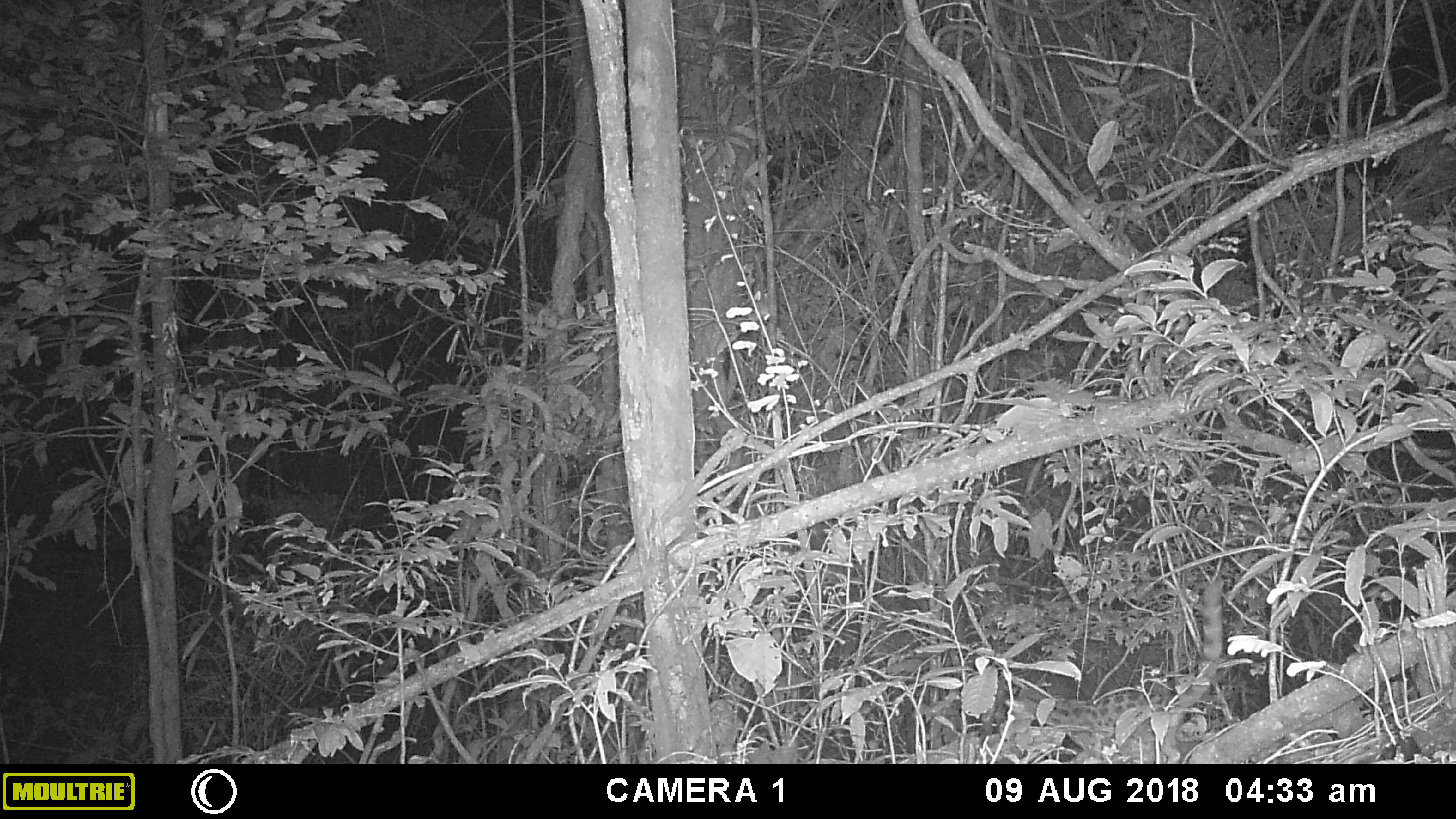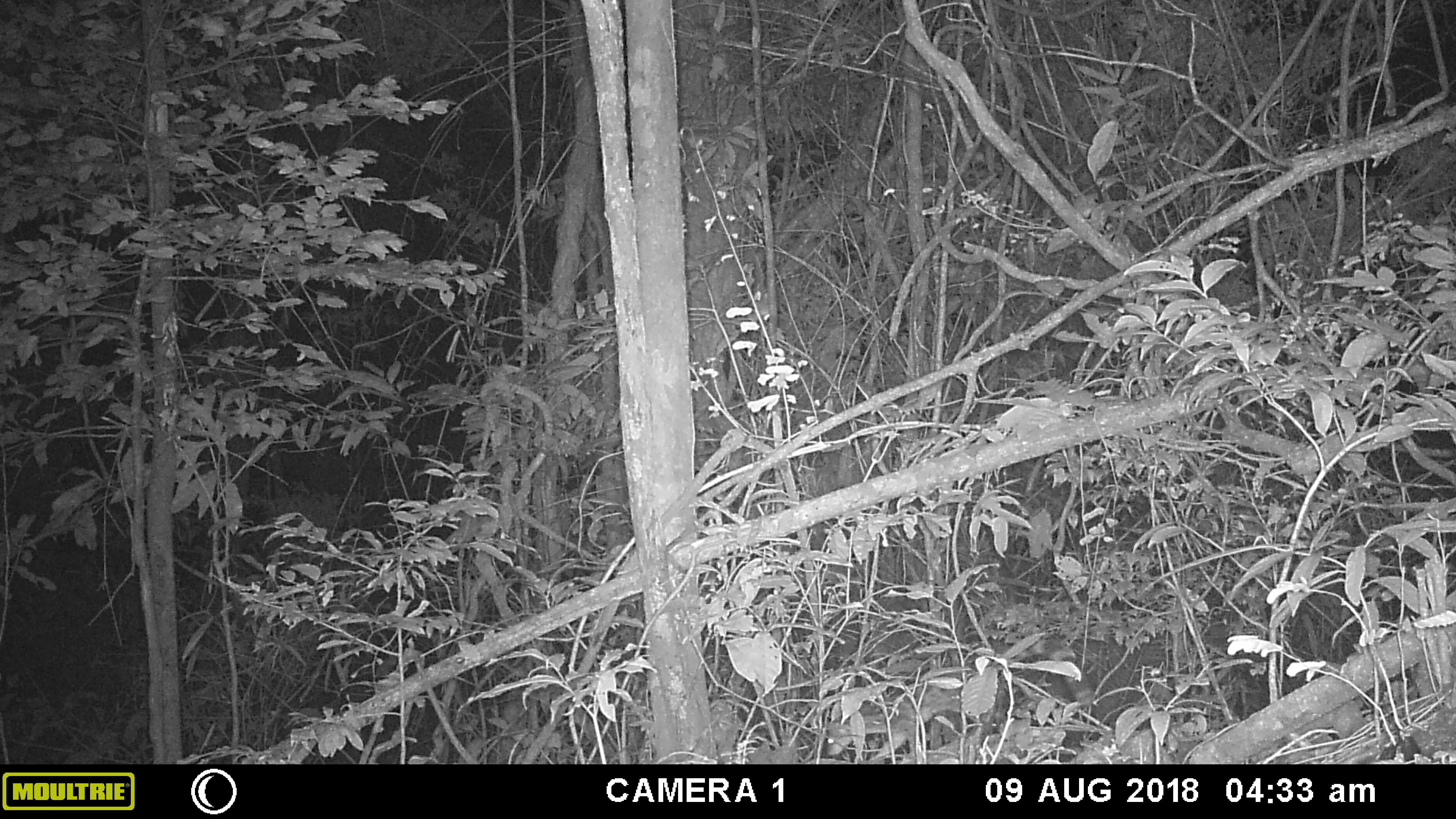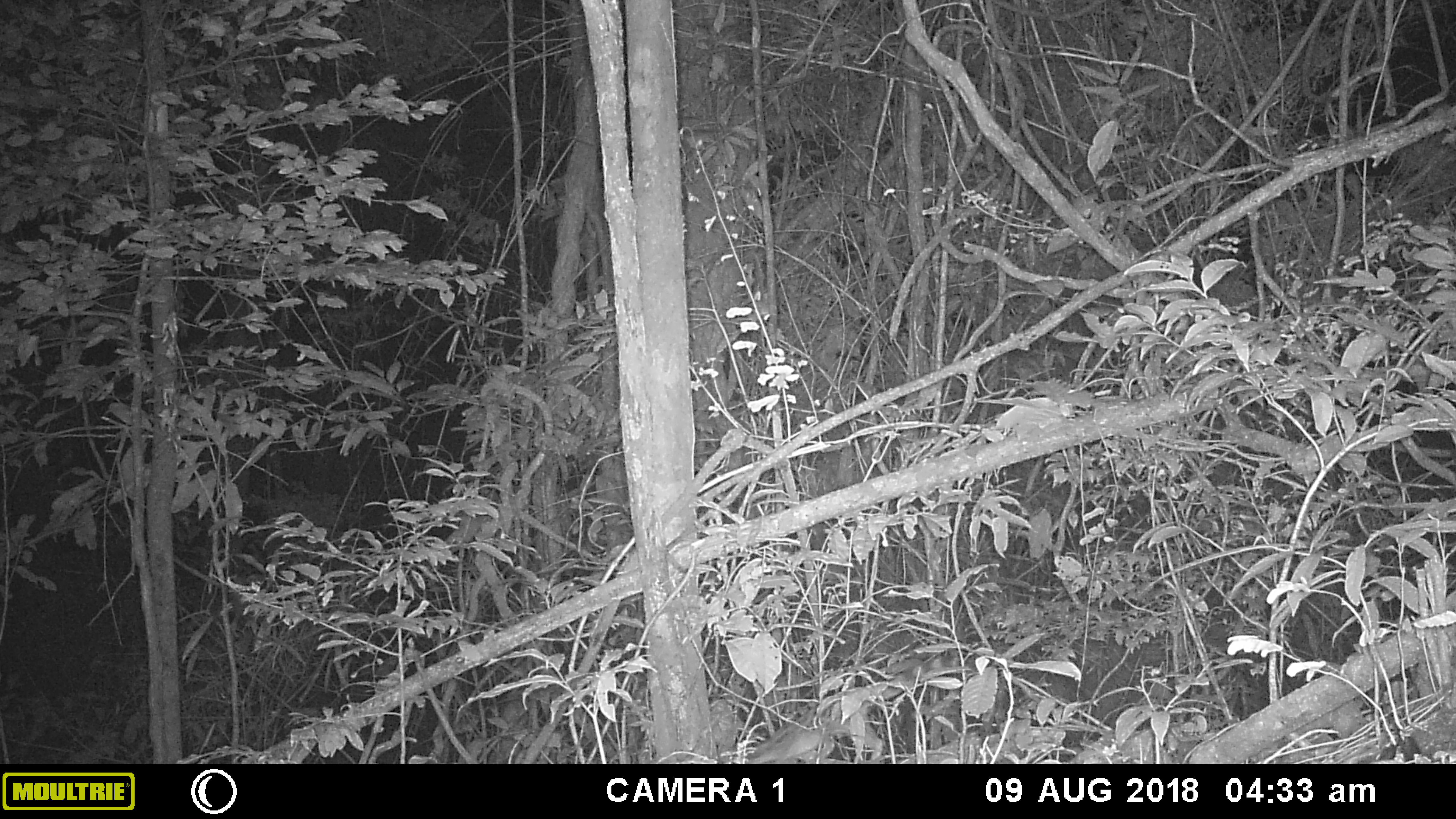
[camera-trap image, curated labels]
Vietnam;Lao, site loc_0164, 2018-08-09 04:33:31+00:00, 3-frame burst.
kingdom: Animalia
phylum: Chordata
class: Mammalia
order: Carnivora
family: Prionodontidae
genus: Prionodon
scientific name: Prionodon pardicolor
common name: spotted linsang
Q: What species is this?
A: Spotted linsang (Prionodon pardicolor).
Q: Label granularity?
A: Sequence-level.